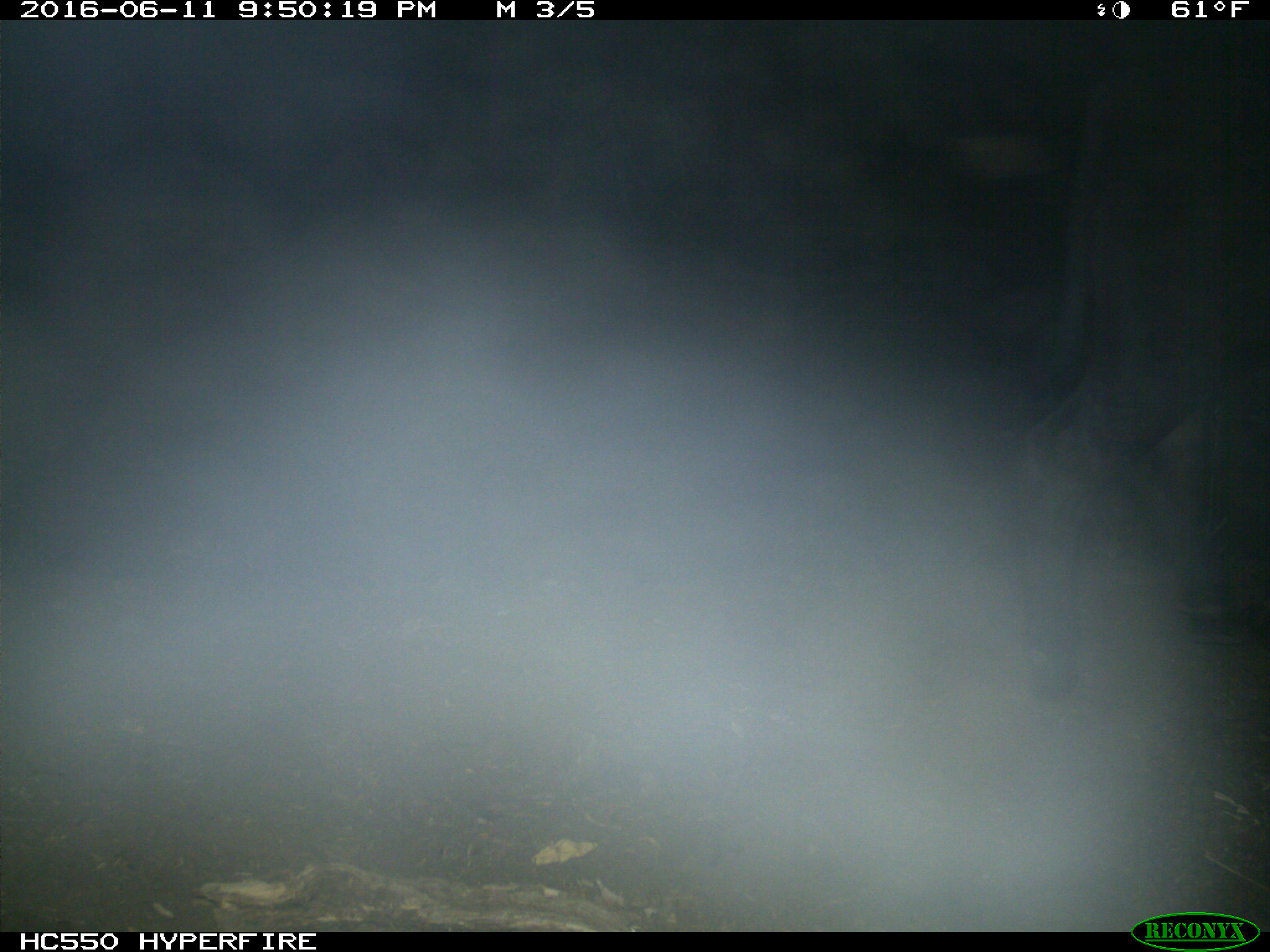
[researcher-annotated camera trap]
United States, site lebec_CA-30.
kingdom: Animalia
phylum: Chordata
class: Mammalia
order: Artiodactyla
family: Bovidae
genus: Bos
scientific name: Bos taurus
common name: domestic cow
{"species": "Bos taurus (domestic cow)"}